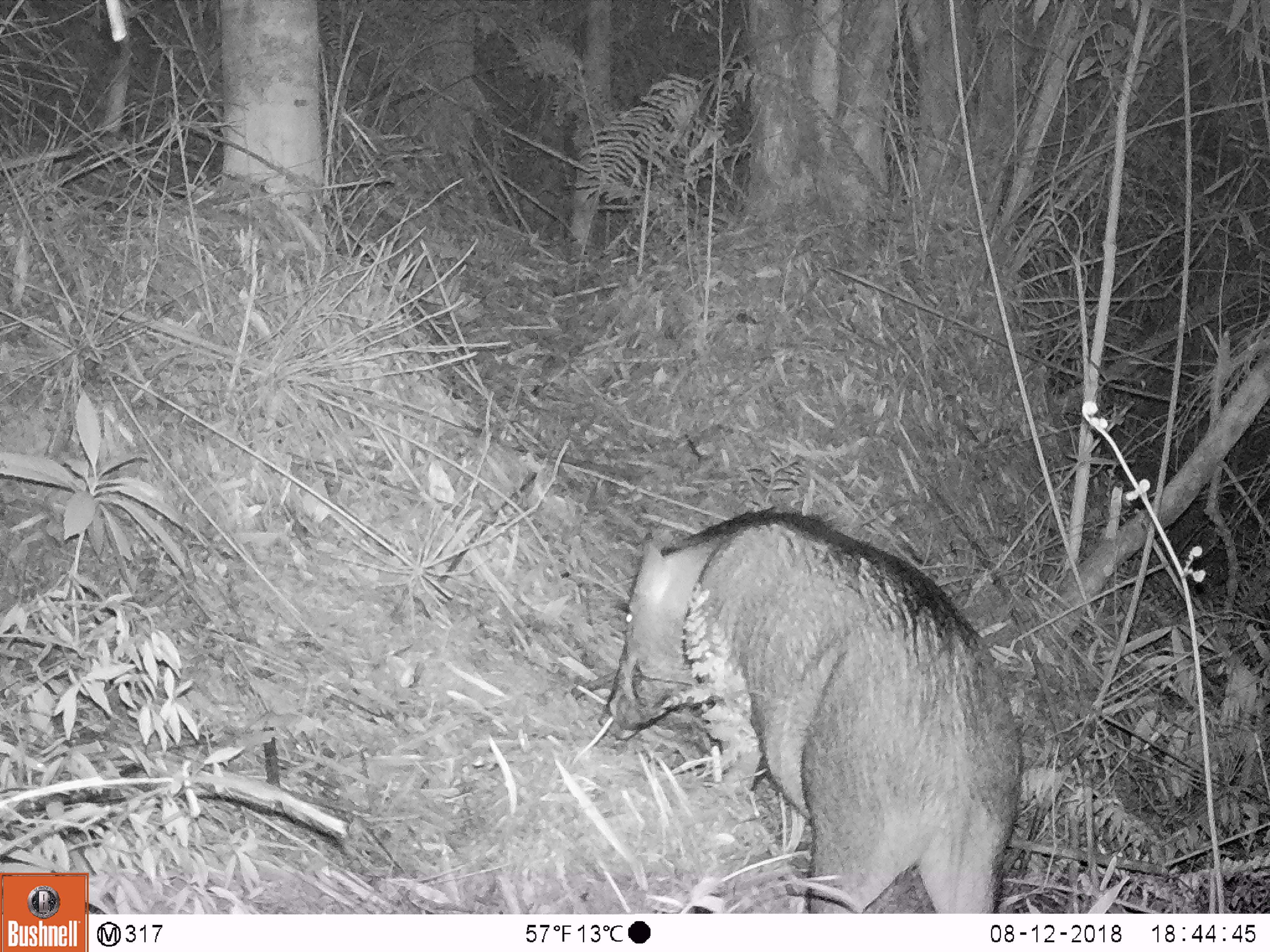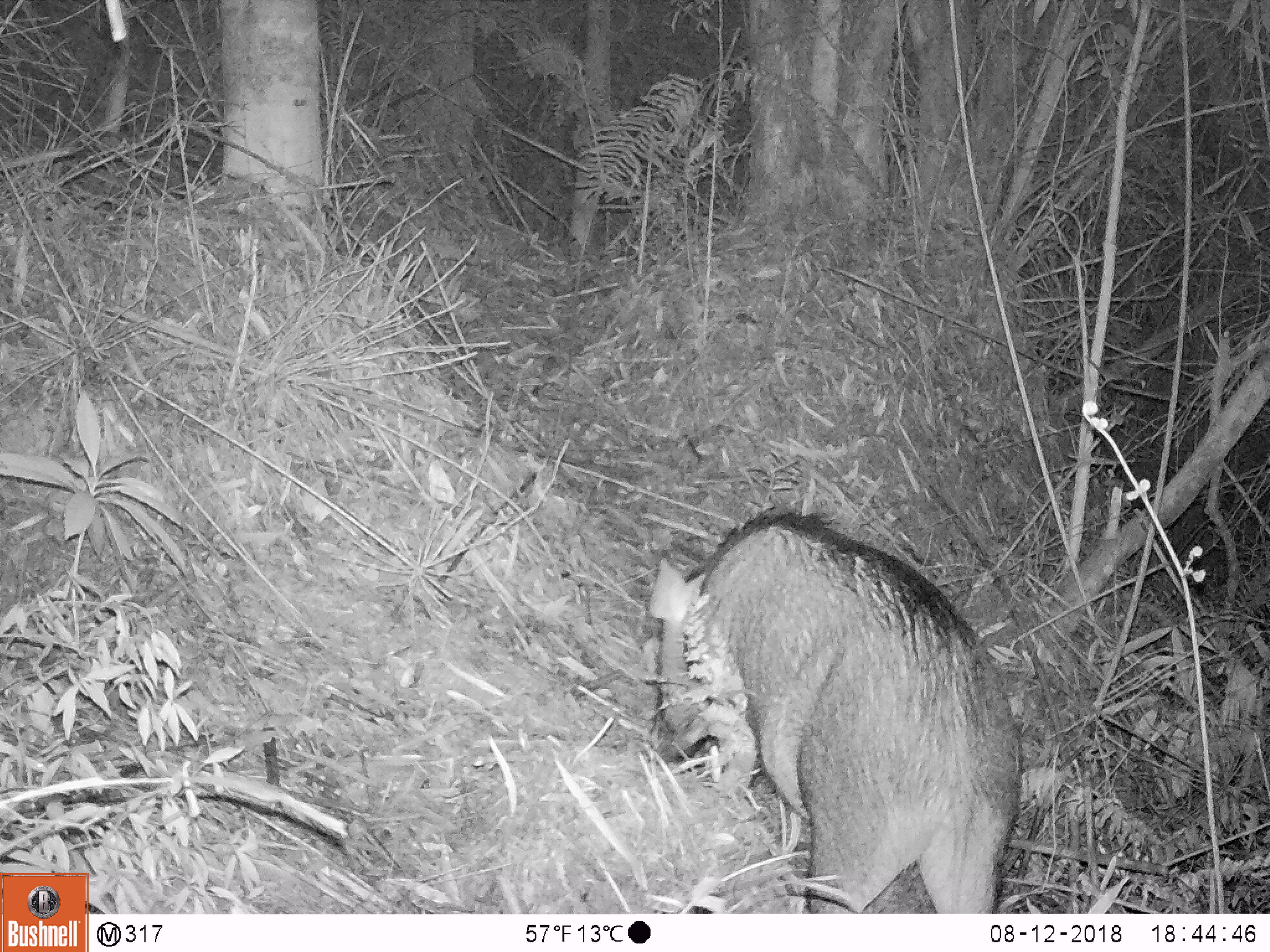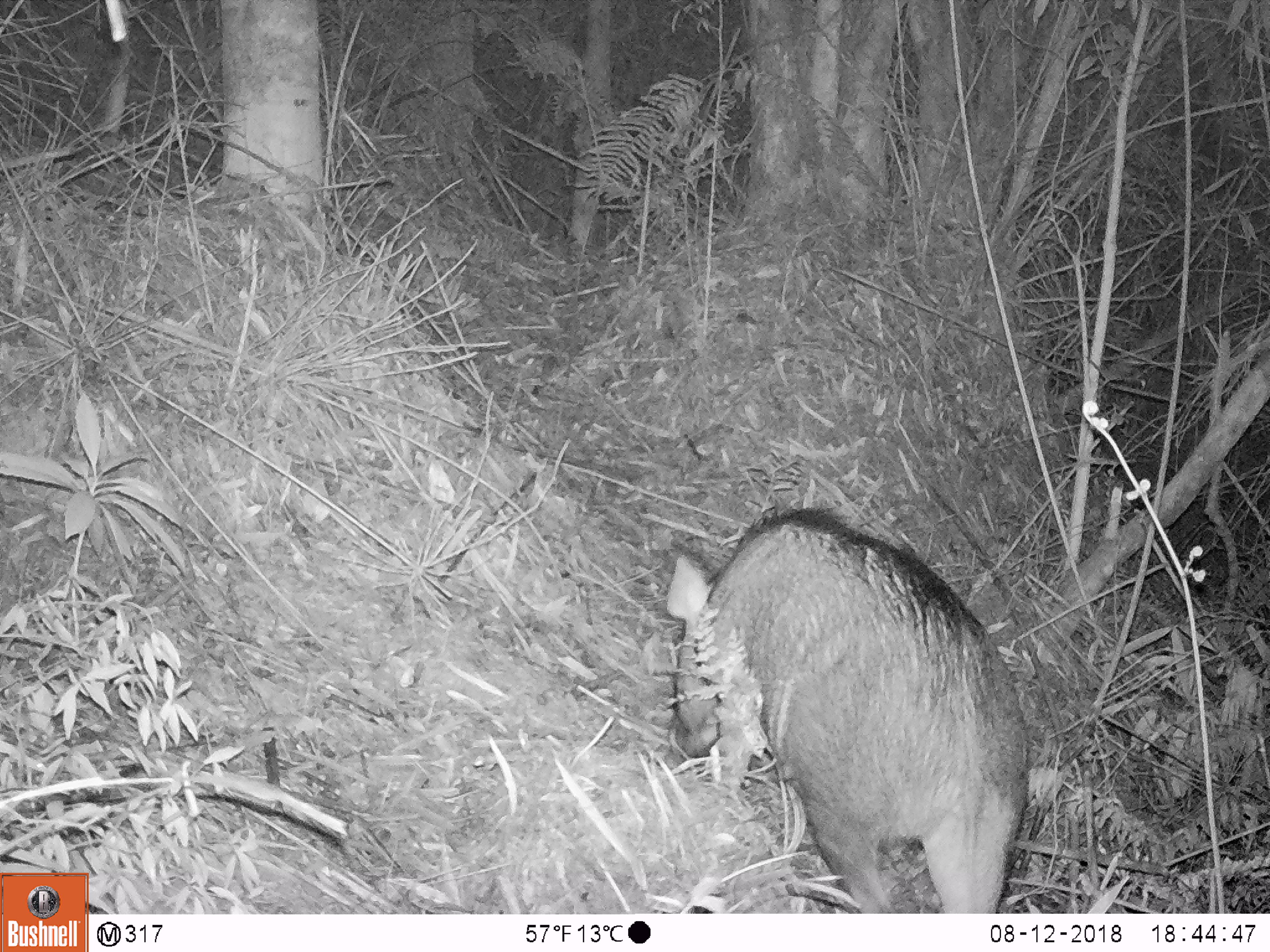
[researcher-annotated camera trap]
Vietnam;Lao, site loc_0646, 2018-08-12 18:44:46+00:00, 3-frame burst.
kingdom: Animalia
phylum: Chordata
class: Mammalia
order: Artiodactyla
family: Suidae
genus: Sus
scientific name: Sus scrofa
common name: eurasian wild pig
Eurasian wild pig (Sus scrofa). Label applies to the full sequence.